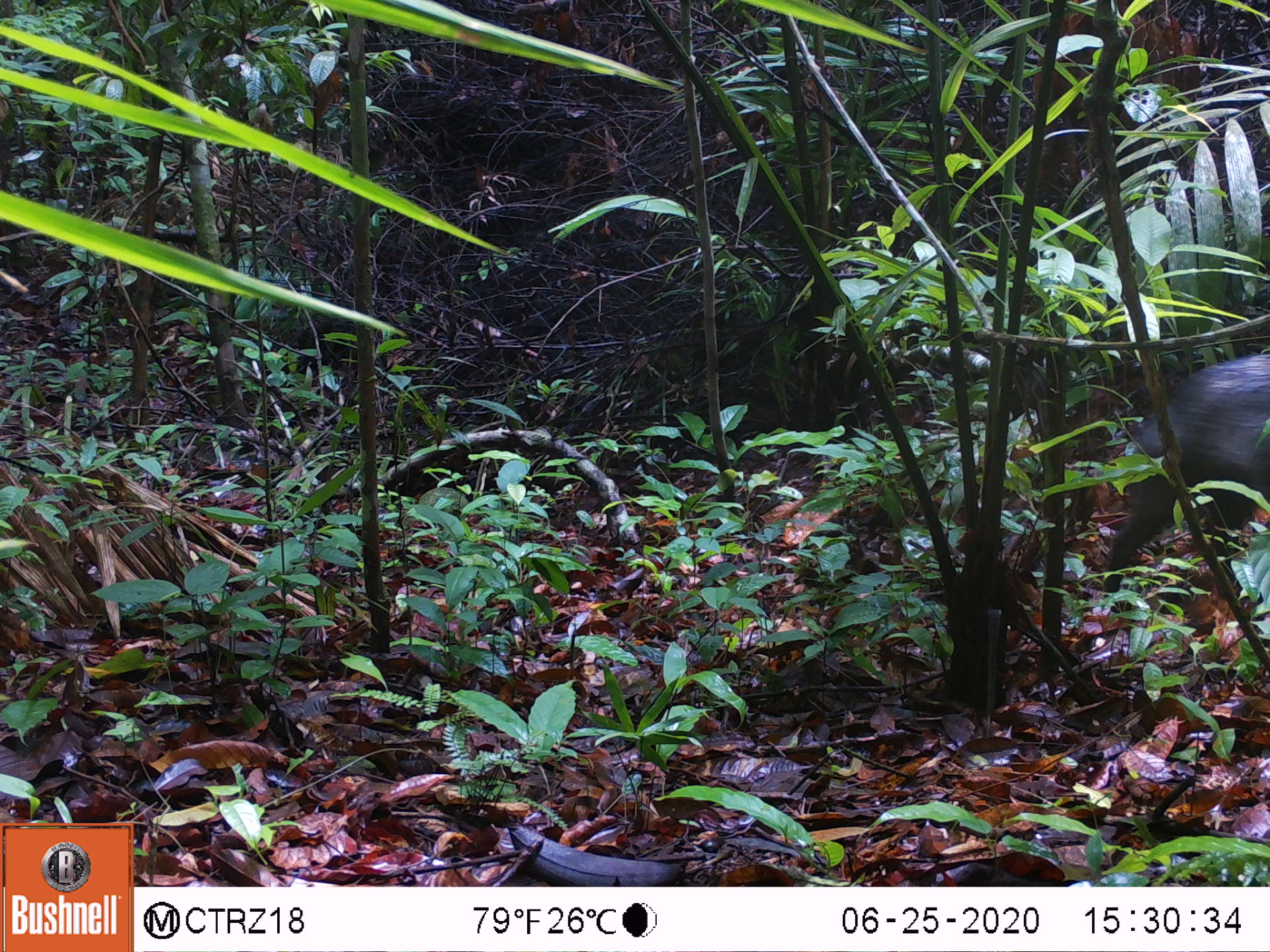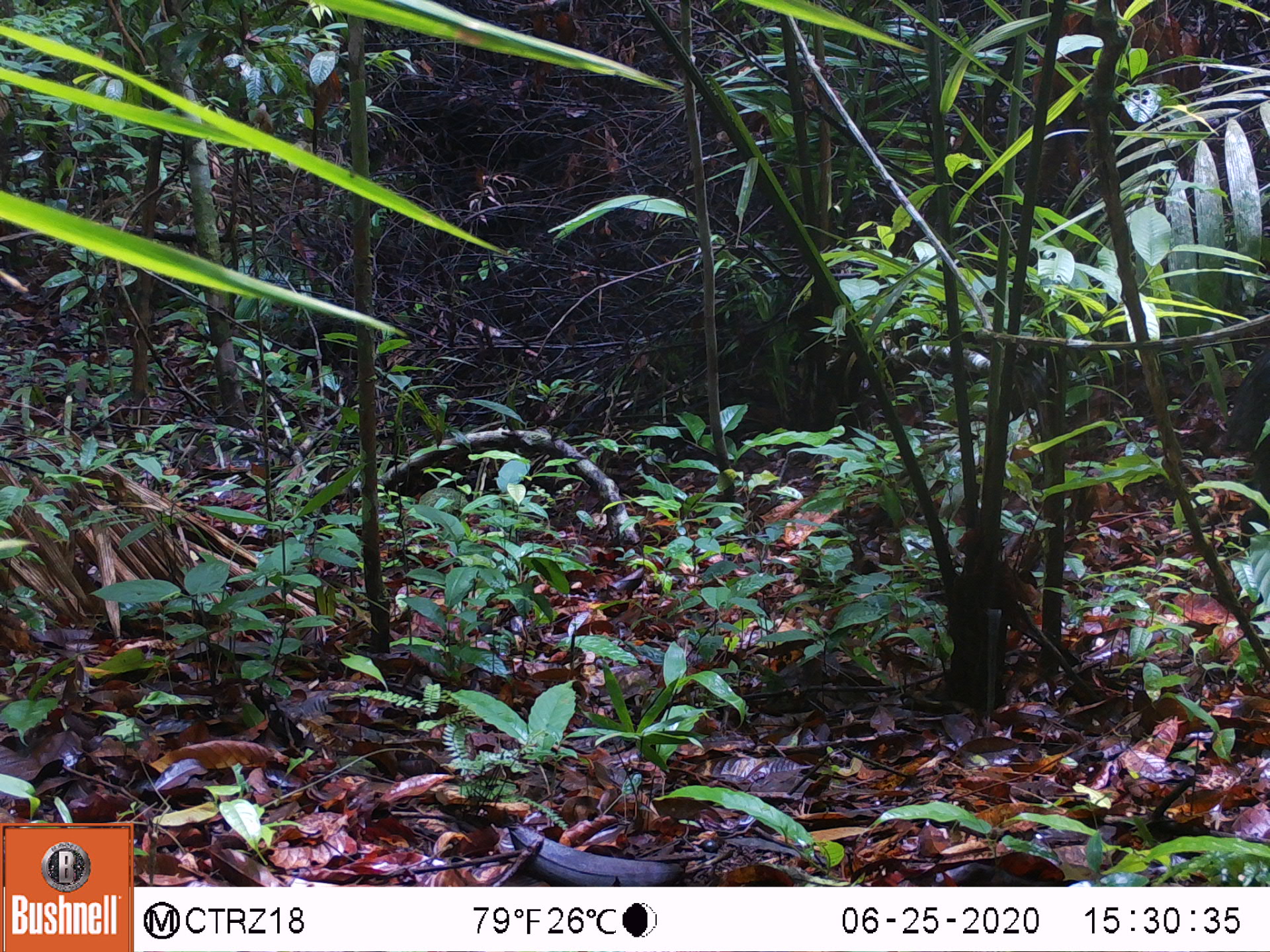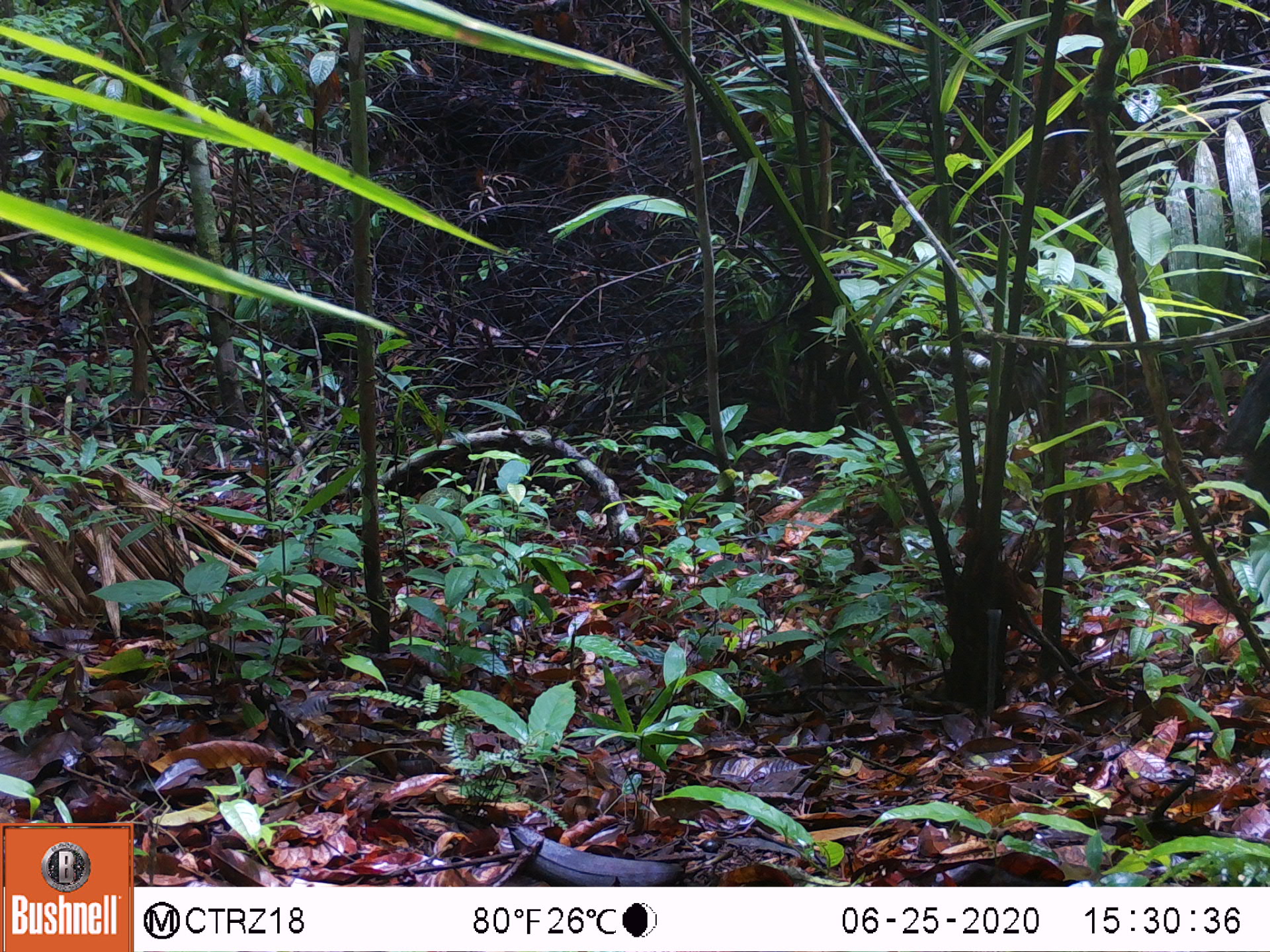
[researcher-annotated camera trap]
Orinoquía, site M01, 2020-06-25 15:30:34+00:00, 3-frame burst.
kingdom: Animalia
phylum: Chordata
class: Mammalia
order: Artiodactyla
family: Tayassuidae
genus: Pecari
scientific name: Pecari tajacu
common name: collared peccary